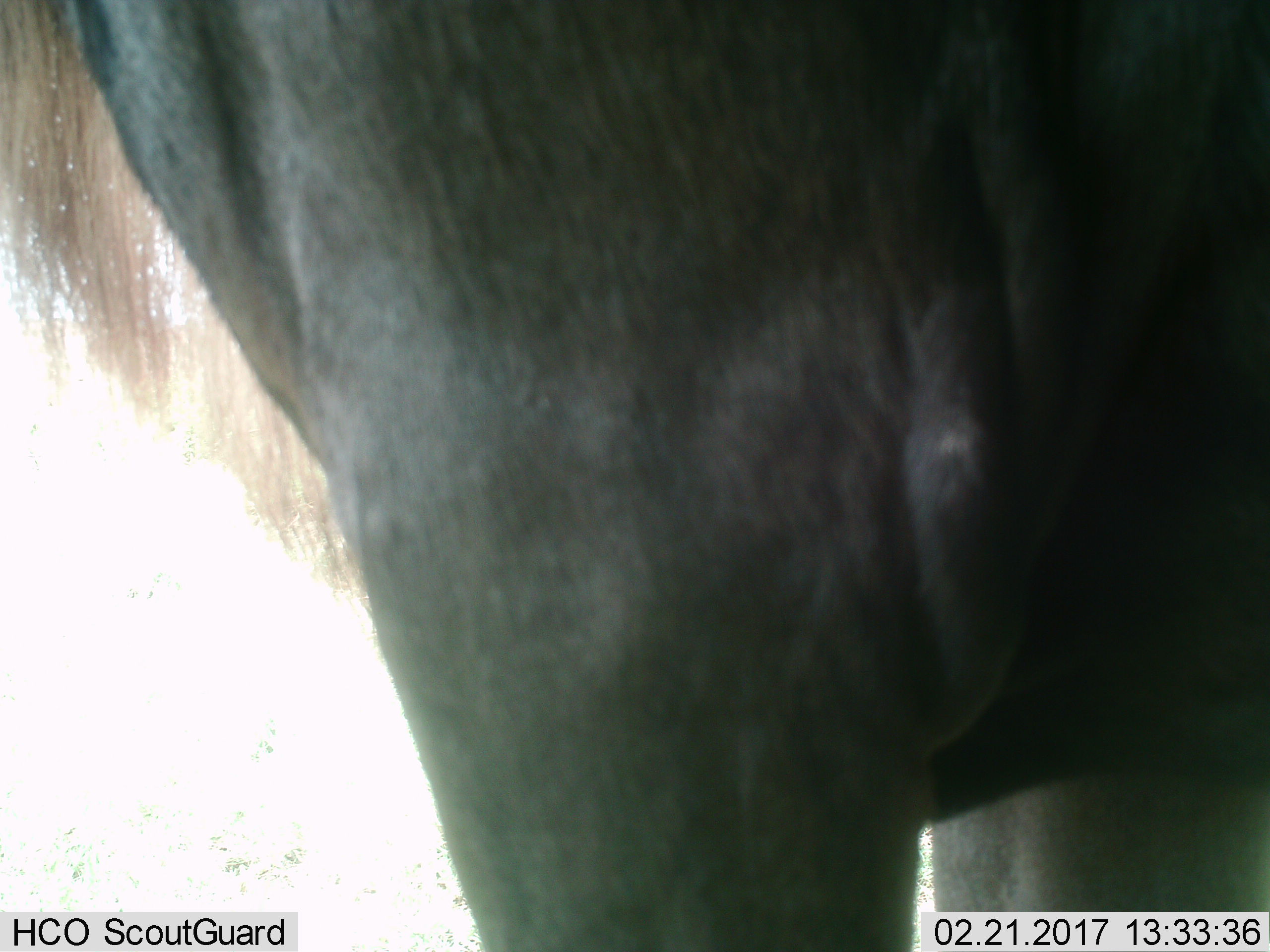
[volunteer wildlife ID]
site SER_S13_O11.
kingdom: Animalia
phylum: Chordata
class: Mammalia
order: Artiodactyla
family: Bovidae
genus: Connochaetes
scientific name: Connochaetes taurinus taurinus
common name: blue wildebeest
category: wildebeestblue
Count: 1.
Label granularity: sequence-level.